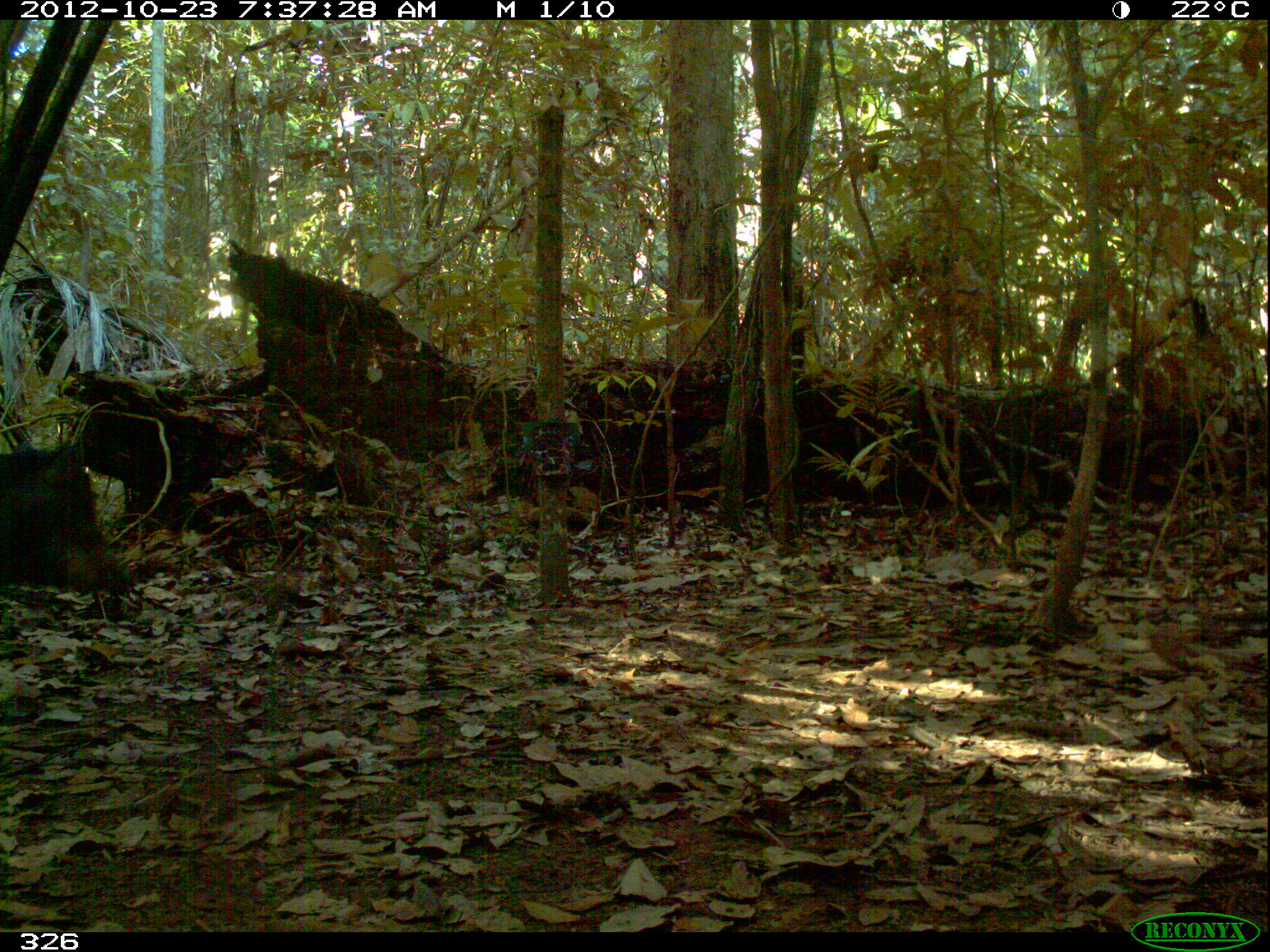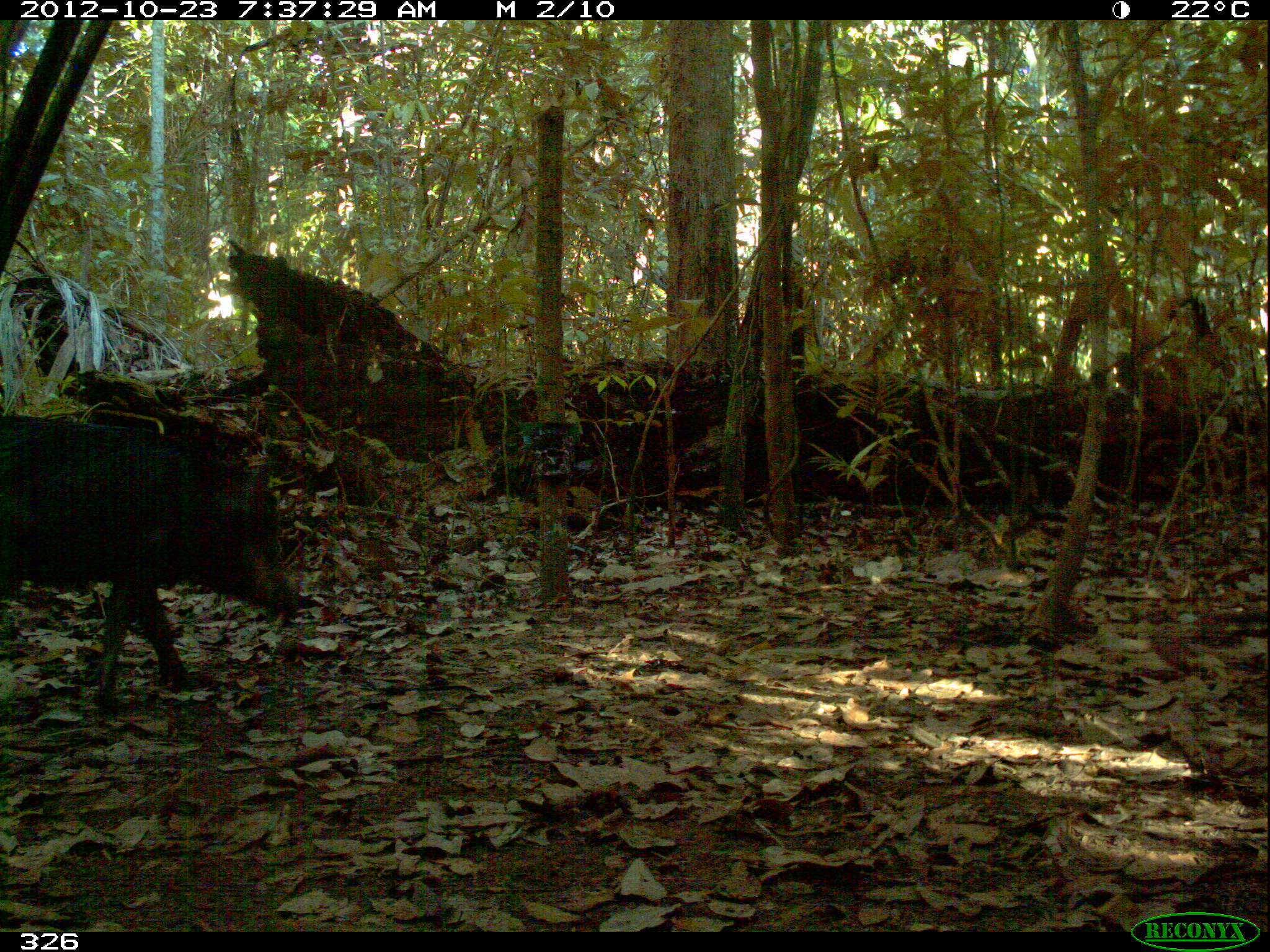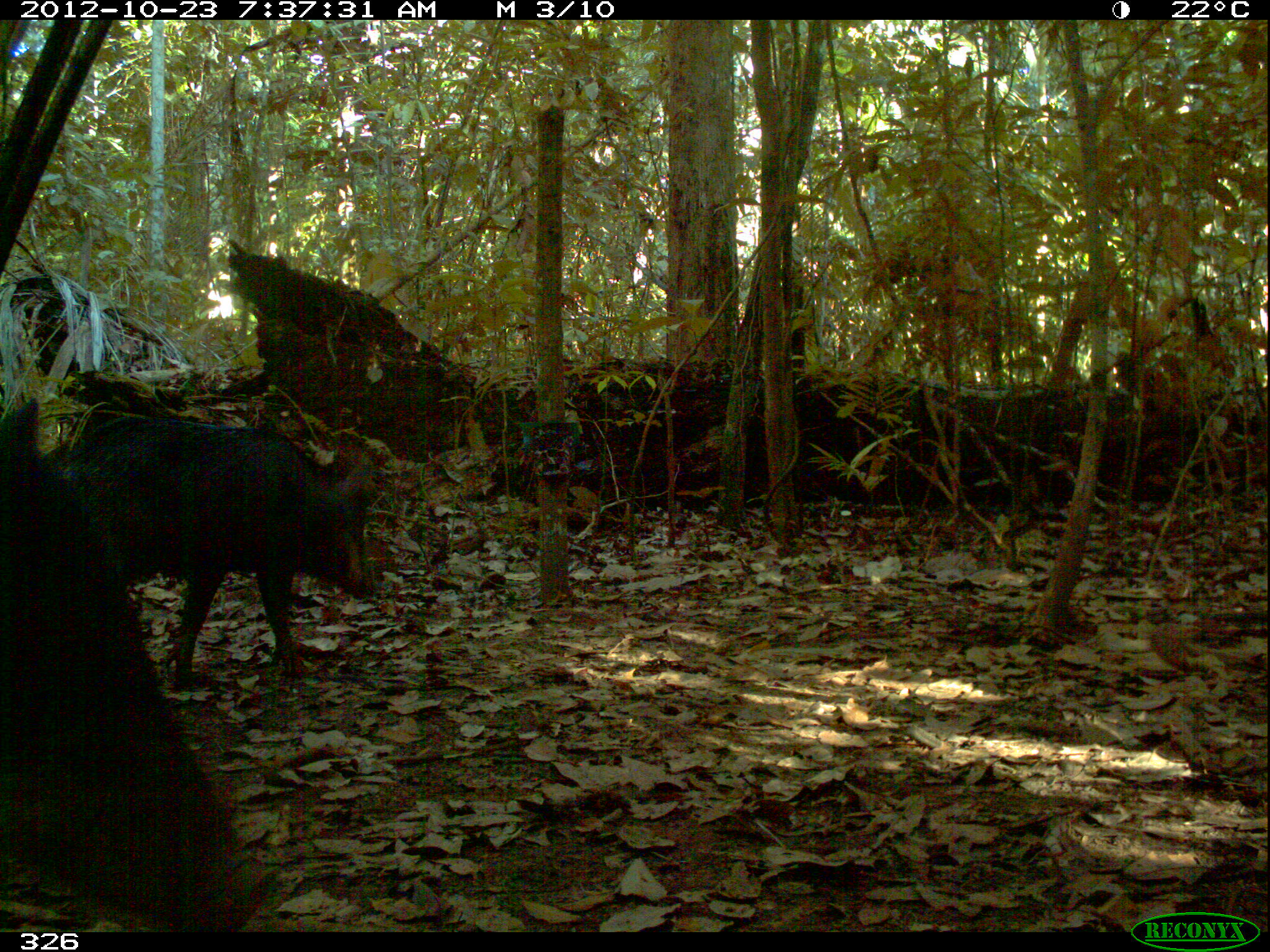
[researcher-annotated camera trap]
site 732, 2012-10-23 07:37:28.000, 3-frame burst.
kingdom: Animalia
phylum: Chordata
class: Mammalia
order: Artiodactyla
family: Tayassuidae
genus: Tayassu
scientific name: Tayassu pecari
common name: white-lipped peccary